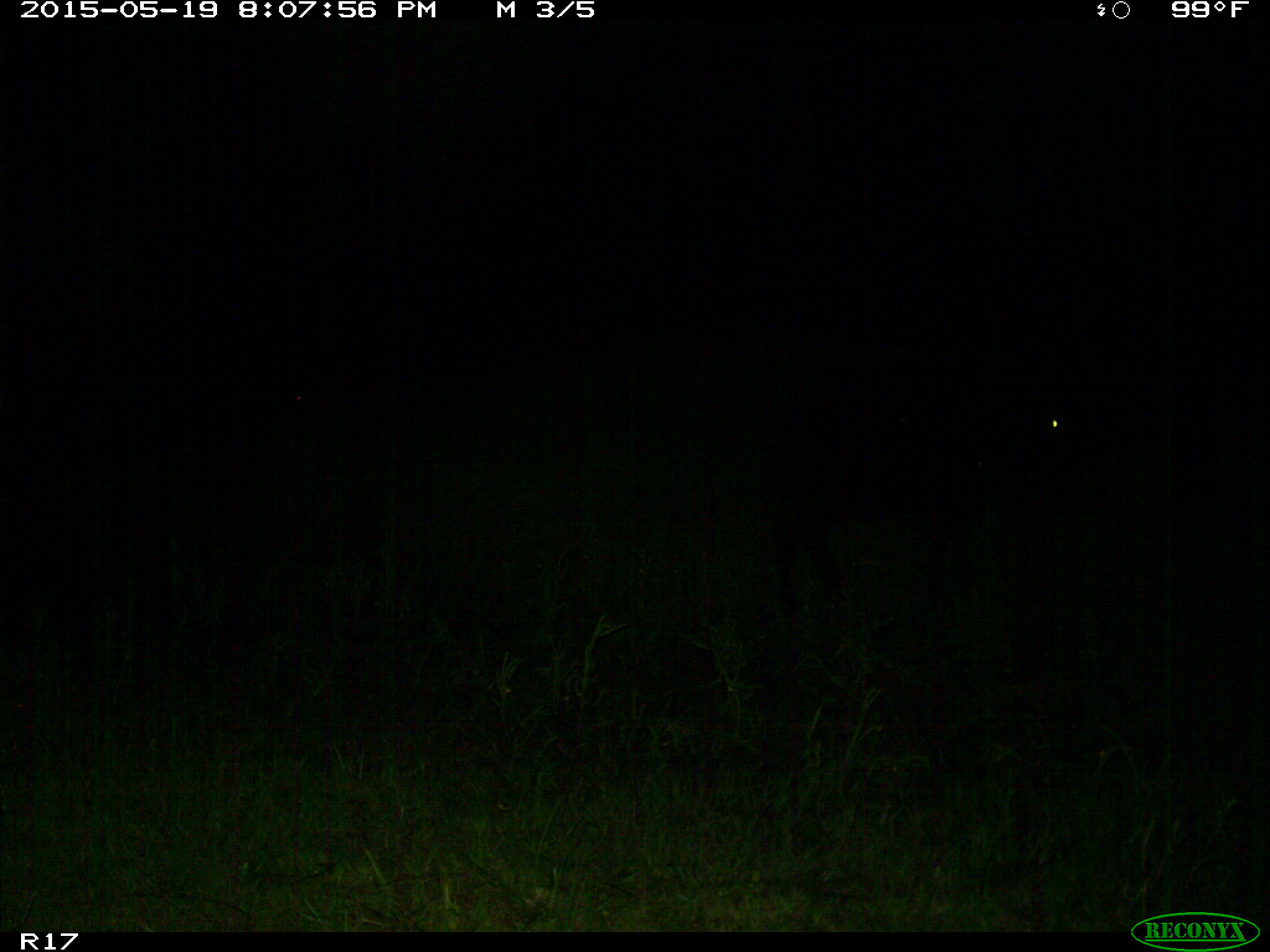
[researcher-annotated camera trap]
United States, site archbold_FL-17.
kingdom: Animalia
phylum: Chordata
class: Mammalia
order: Artiodactyla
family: Bovidae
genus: Bos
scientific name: Bos taurus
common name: domestic cow